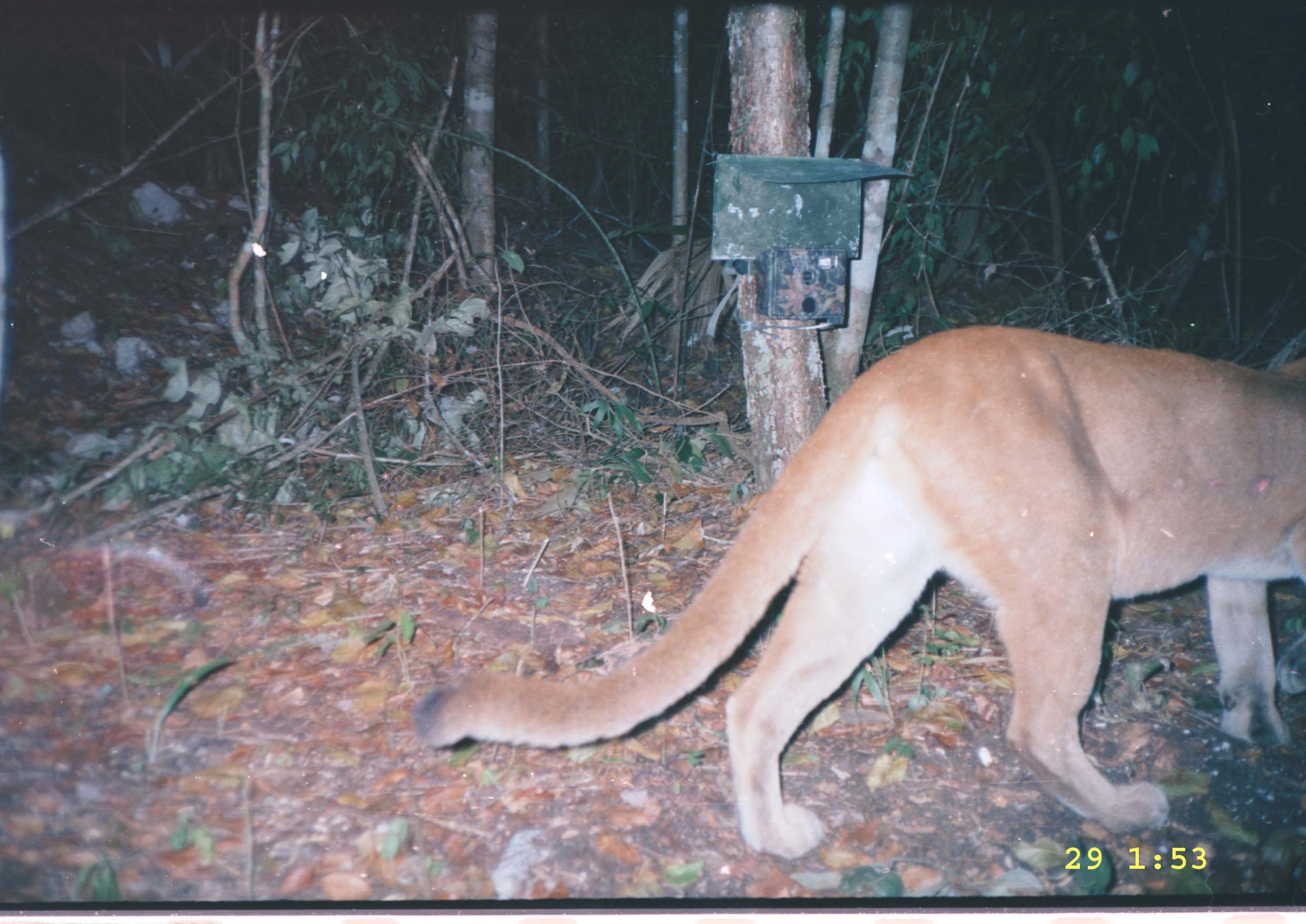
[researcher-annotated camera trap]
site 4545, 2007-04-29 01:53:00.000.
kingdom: Animalia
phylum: Chordata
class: Mammalia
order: Carnivora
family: Felidae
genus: Puma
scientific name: Puma concolor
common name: mountain lion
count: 1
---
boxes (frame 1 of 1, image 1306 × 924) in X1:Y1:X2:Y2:
puma concolor: 415:323:1306:860